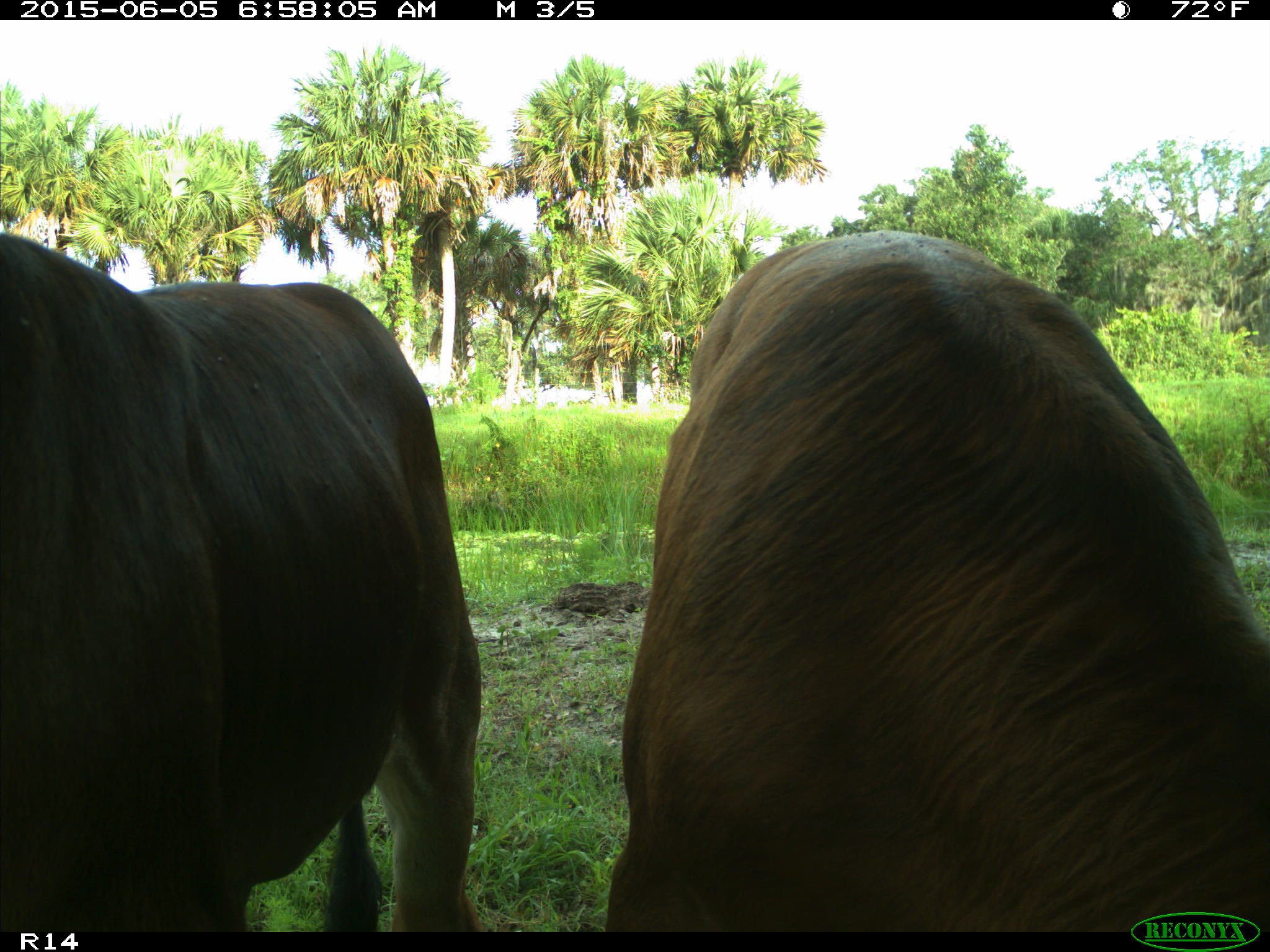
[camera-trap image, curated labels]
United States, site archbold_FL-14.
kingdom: Animalia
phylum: Chordata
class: Mammalia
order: Artiodactyla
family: Bovidae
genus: Bos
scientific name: Bos taurus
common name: domestic cow